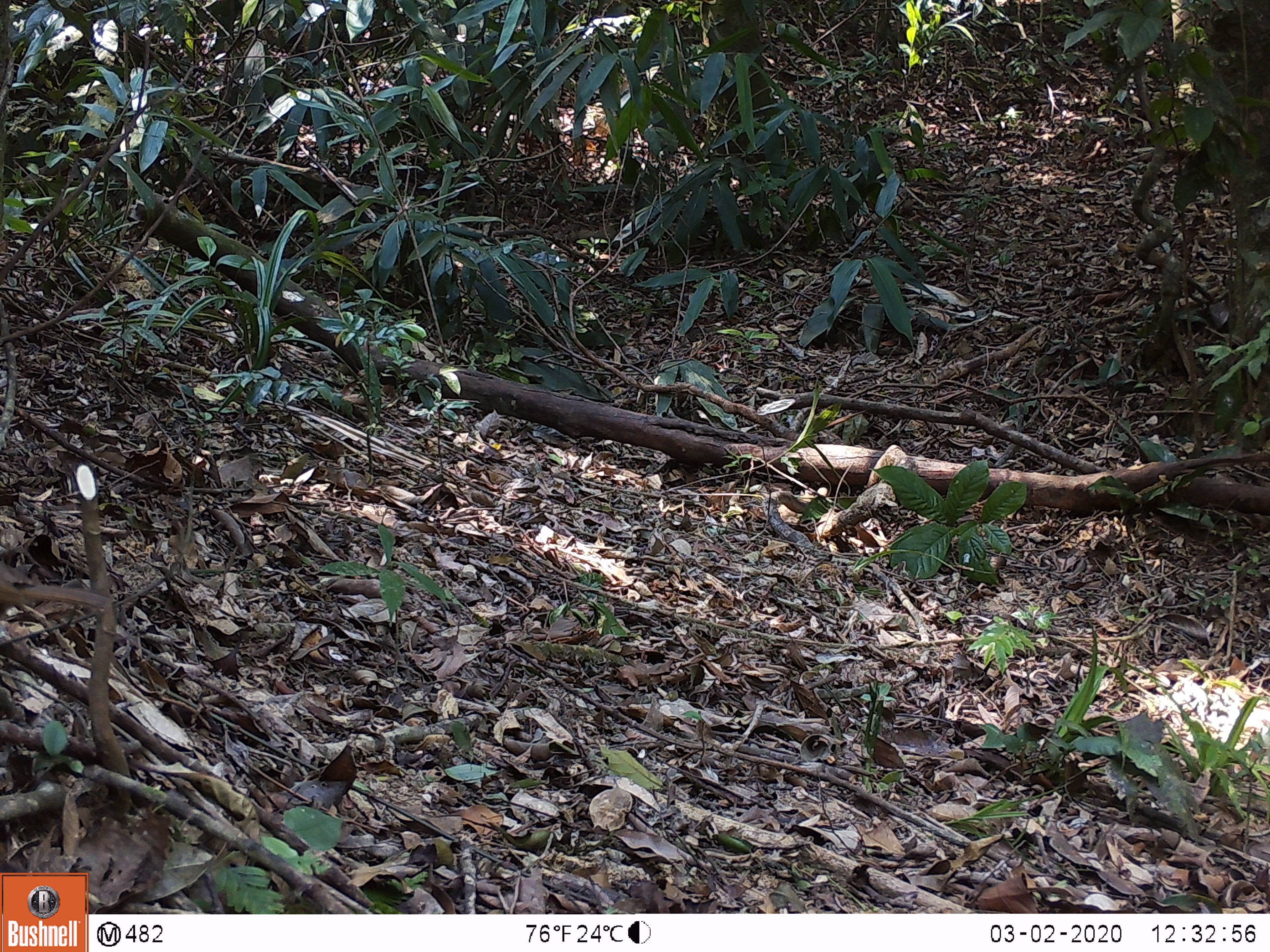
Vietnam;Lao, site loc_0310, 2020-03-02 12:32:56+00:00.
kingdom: Animalia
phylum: Chordata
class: Aves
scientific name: Aves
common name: bird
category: unidentified bird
Unidentified bird (bird) (Aves). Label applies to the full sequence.